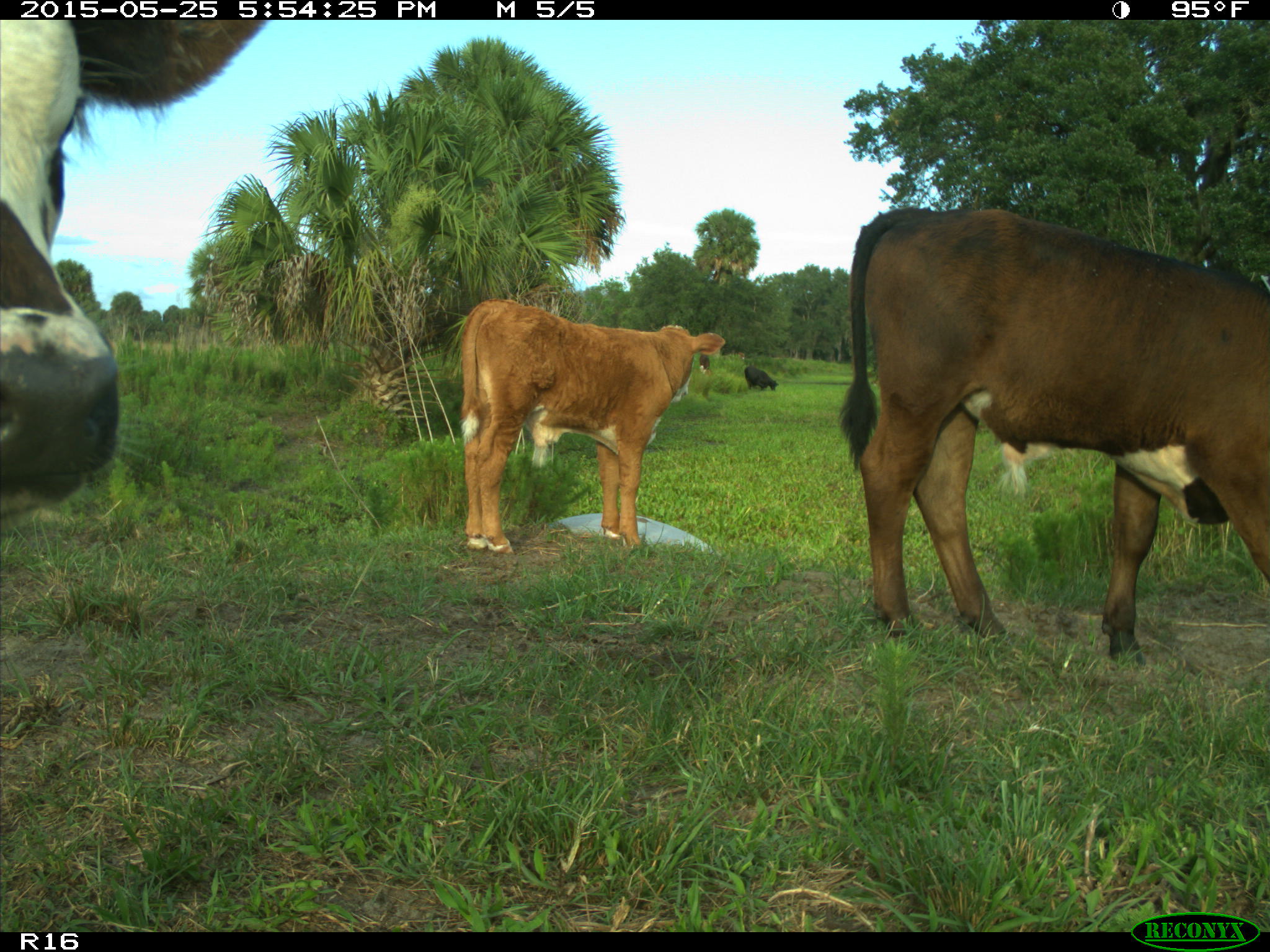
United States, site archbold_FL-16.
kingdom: Animalia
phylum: Chordata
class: Mammalia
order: Artiodactyla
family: Bovidae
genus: Bos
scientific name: Bos taurus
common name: domestic cow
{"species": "Bos taurus (domestic cow)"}